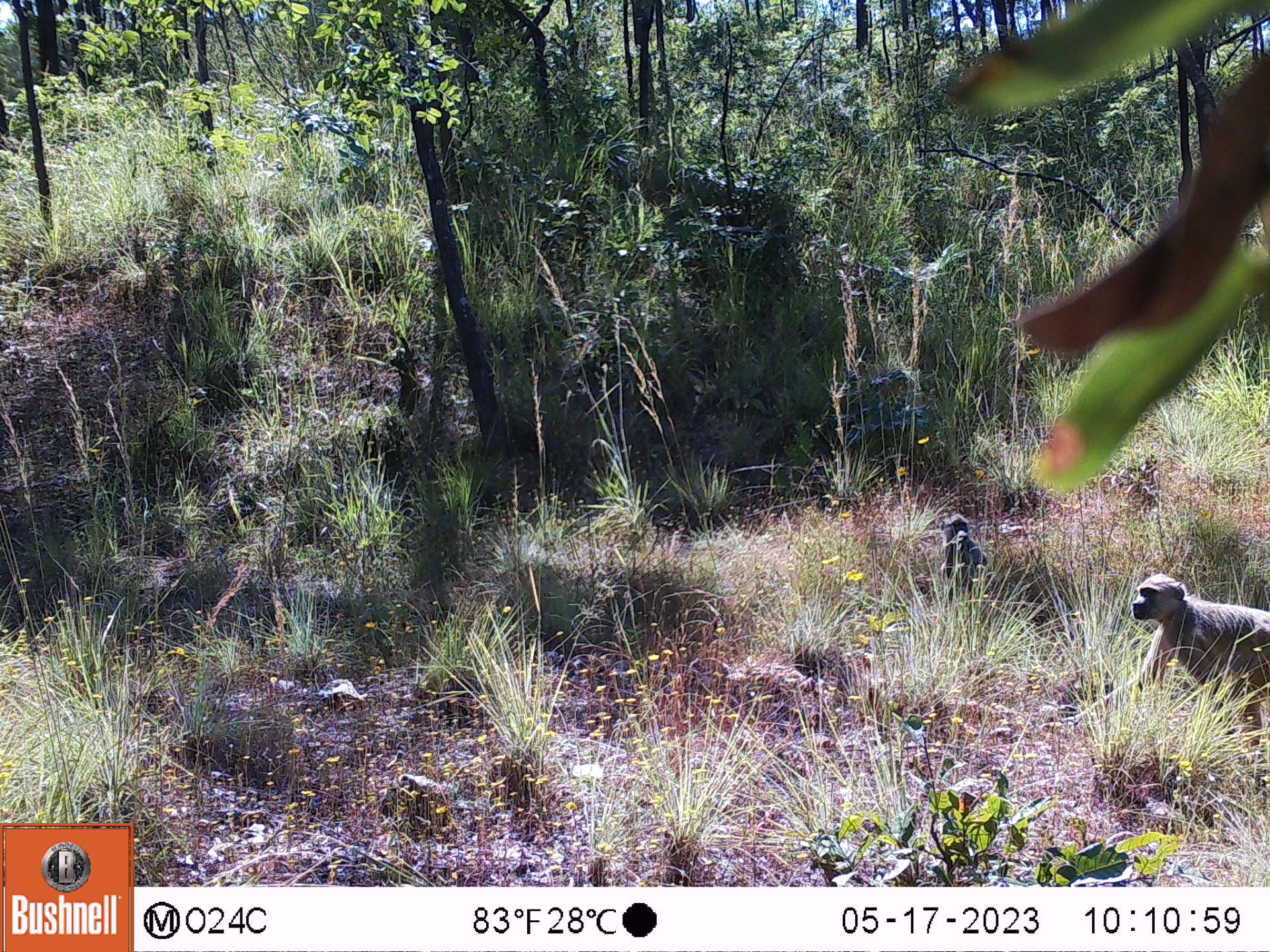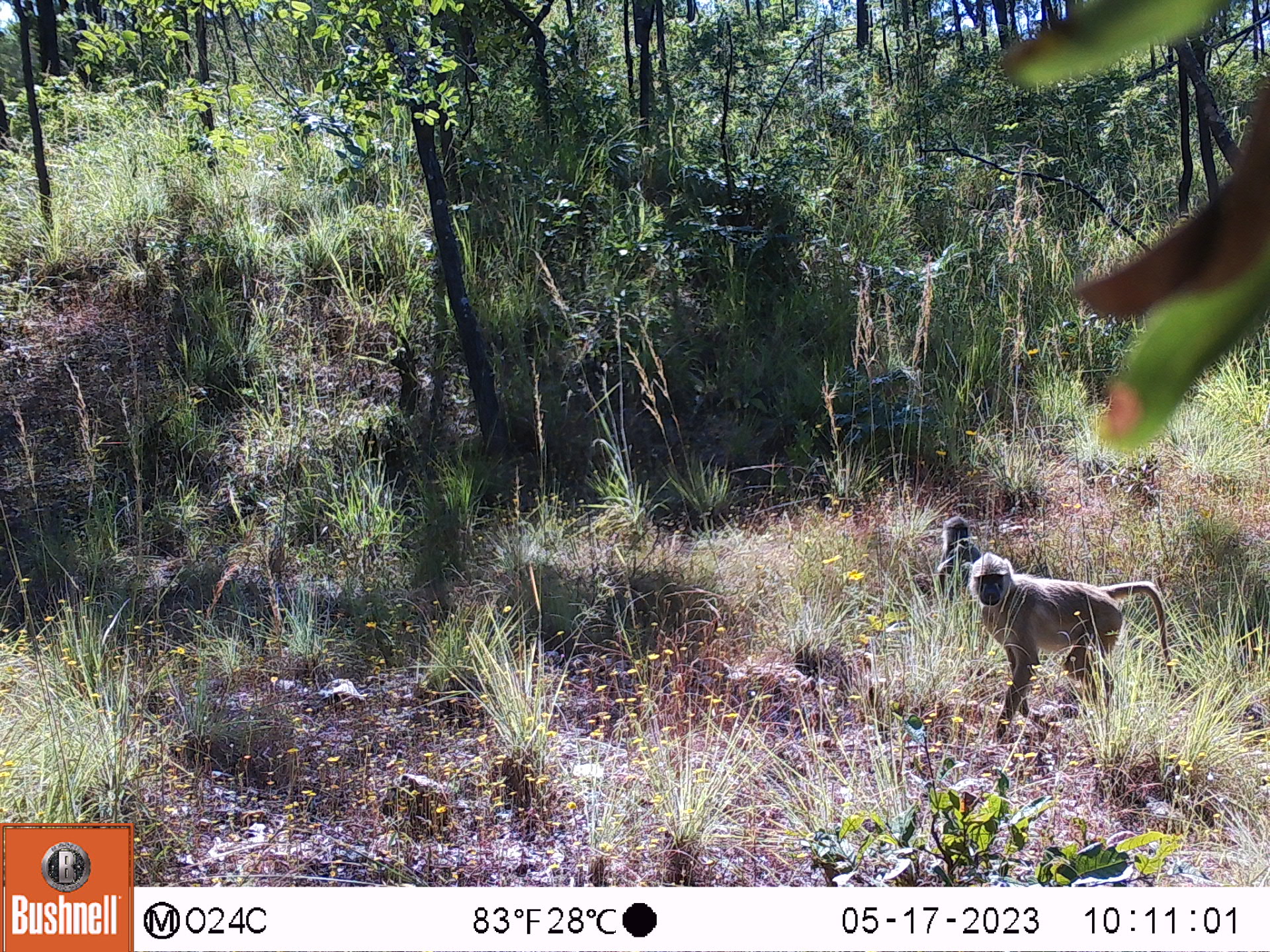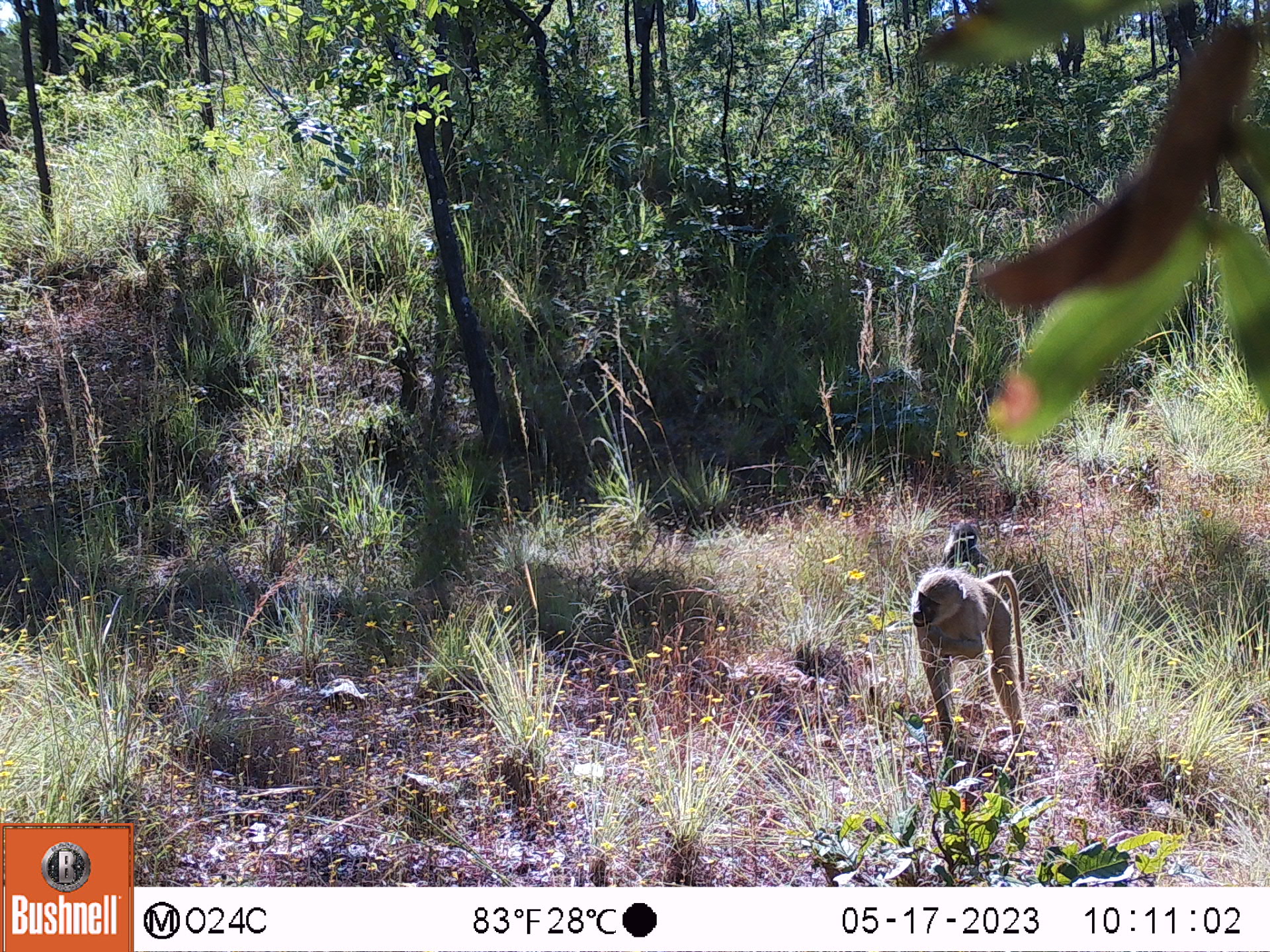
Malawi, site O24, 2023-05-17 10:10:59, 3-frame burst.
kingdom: Animalia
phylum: Chordata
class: Mammalia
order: Primates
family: Cercopithecidae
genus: Papio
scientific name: Papio cynocephalus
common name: yellow baboon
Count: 2.